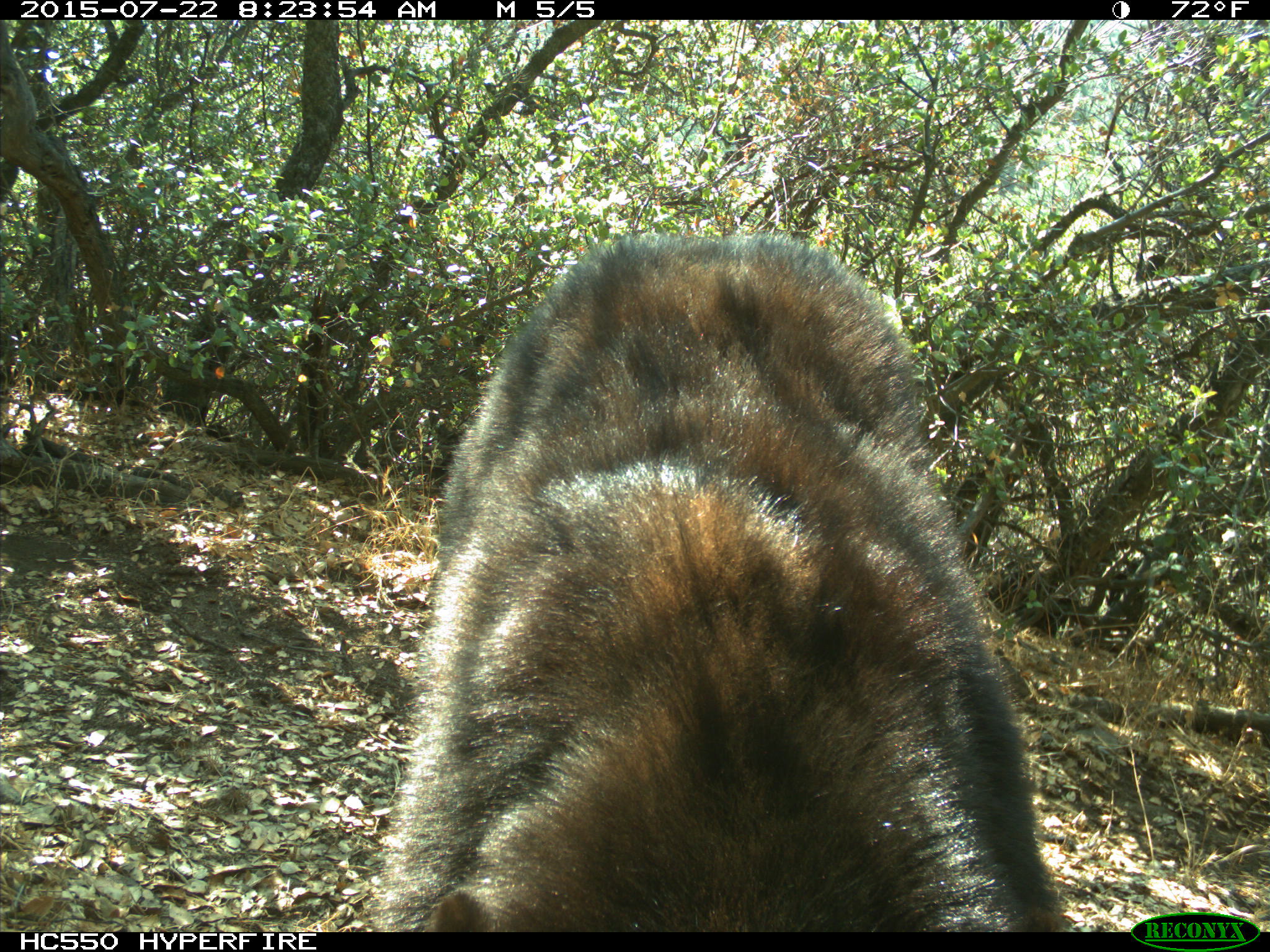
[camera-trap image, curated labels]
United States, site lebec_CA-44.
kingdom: Animalia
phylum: Chordata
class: Mammalia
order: Carnivora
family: Ursidae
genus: Ursus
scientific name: Ursus americanus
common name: american black bear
Ursus americanus (american black bear).